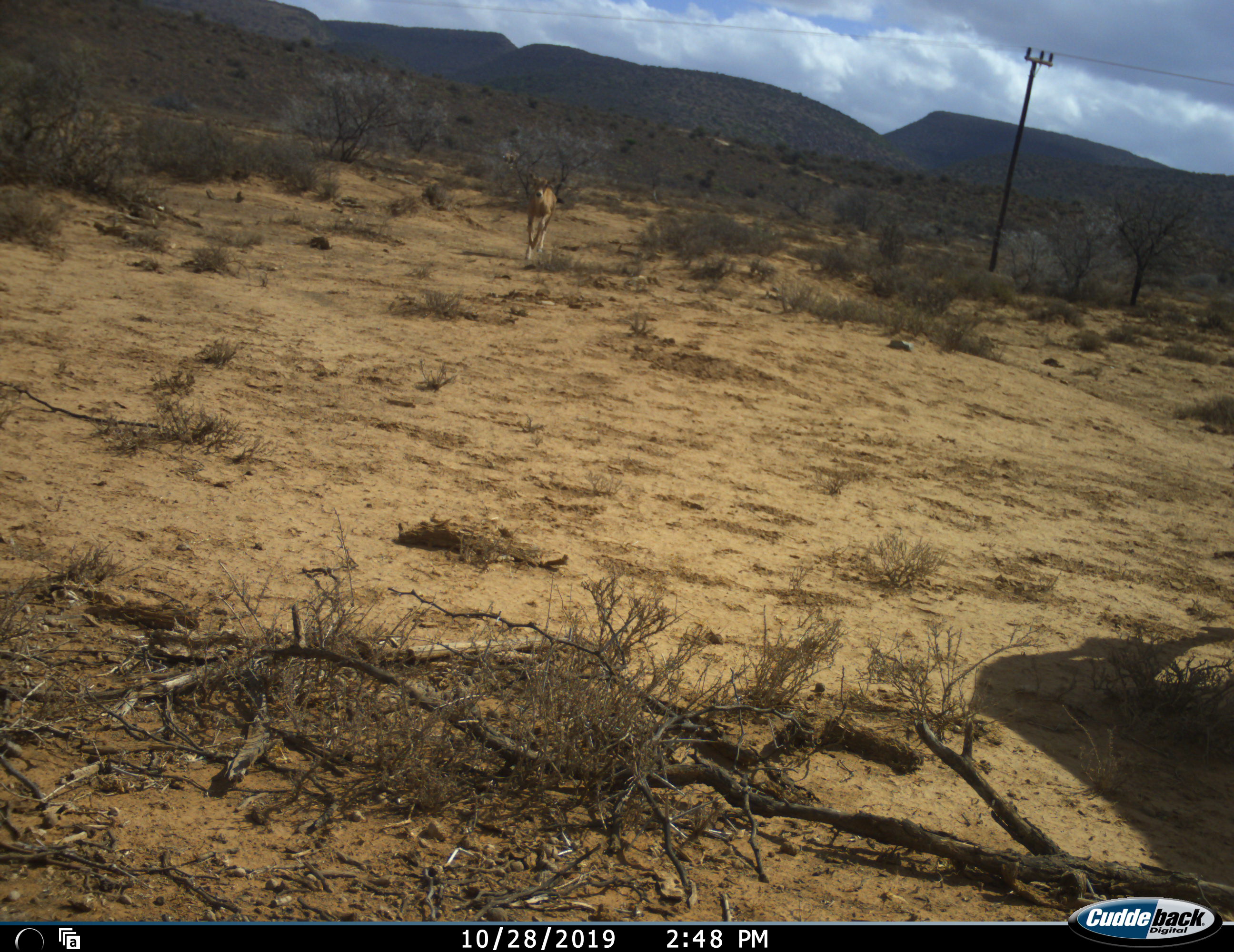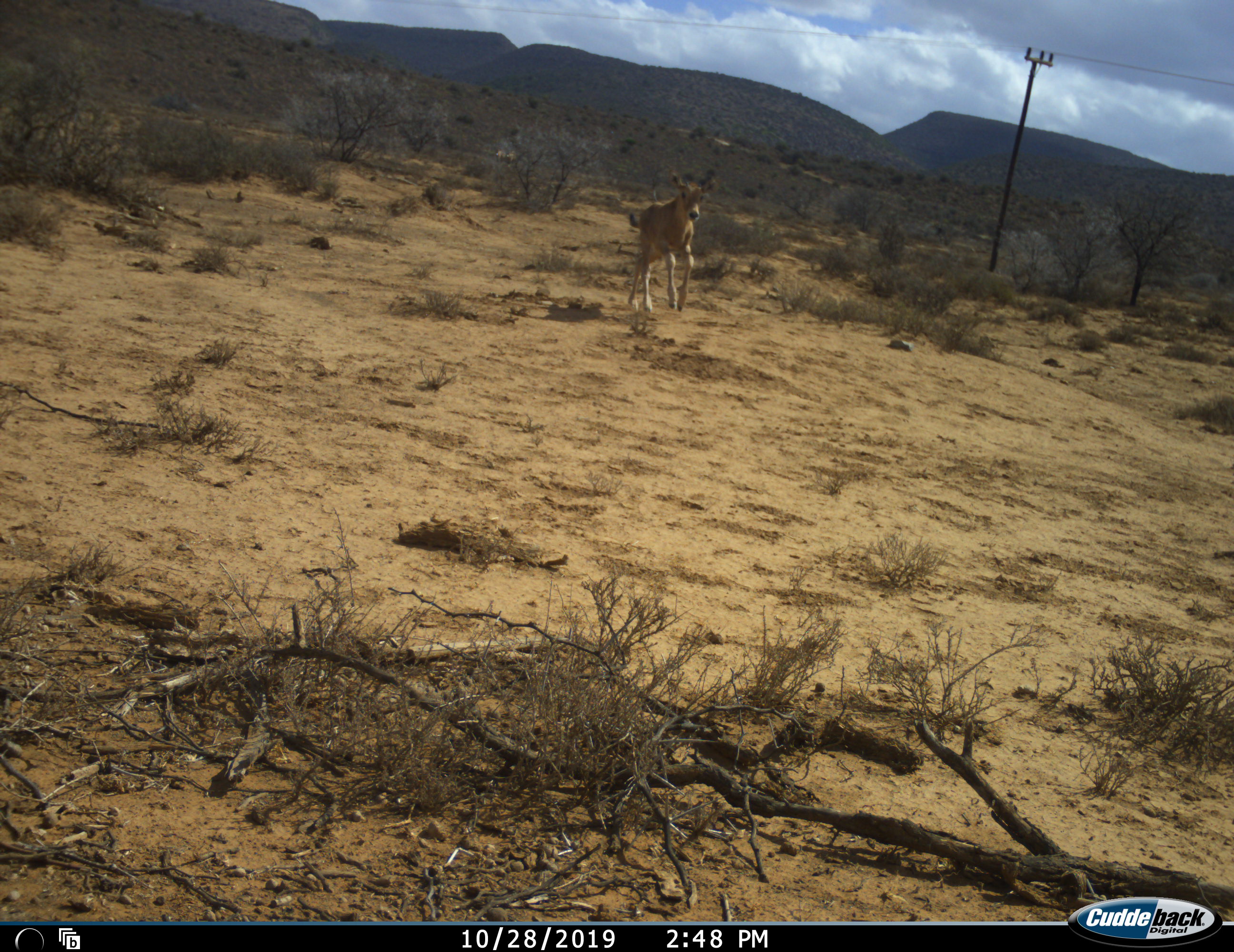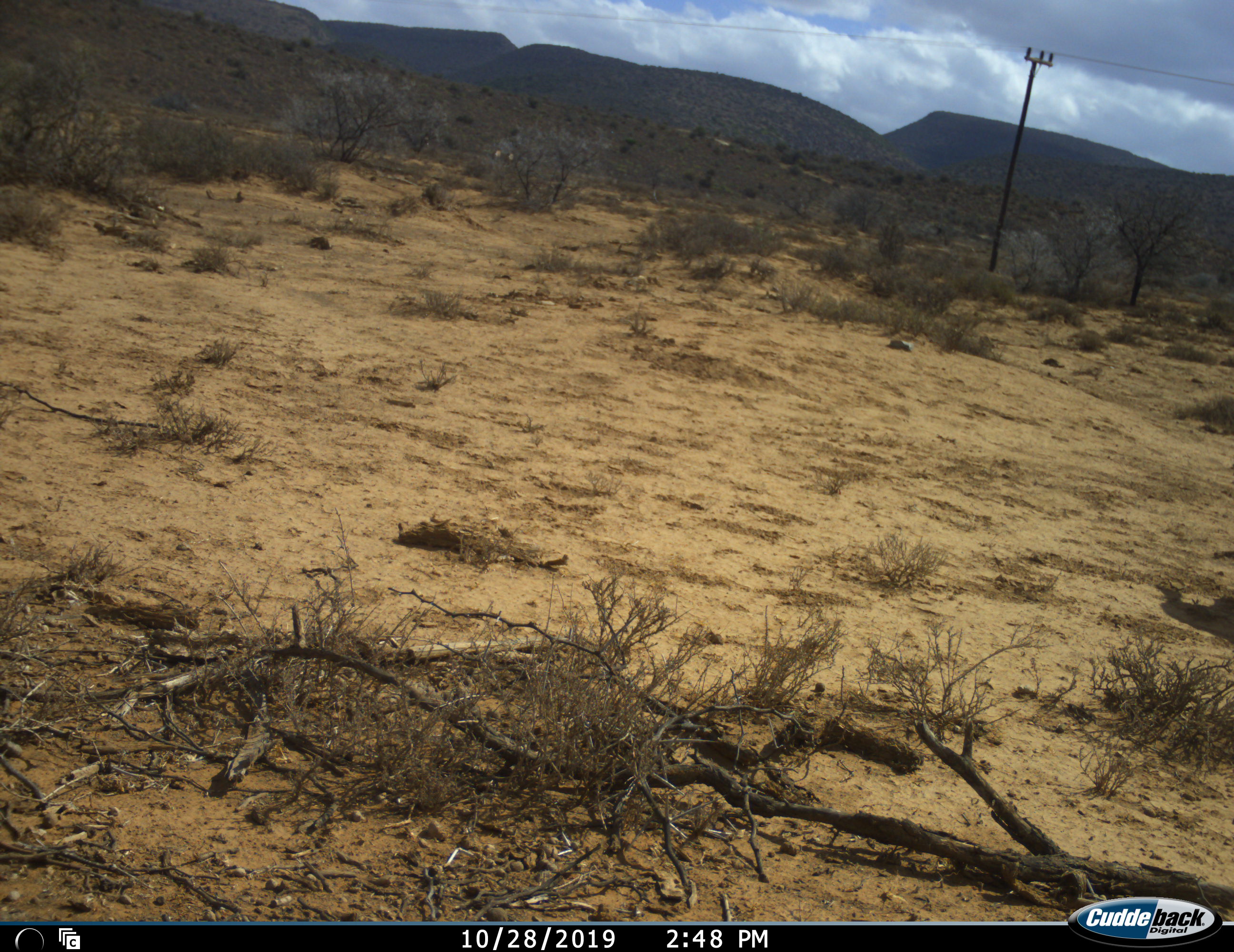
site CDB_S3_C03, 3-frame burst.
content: unidentified animal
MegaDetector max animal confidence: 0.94